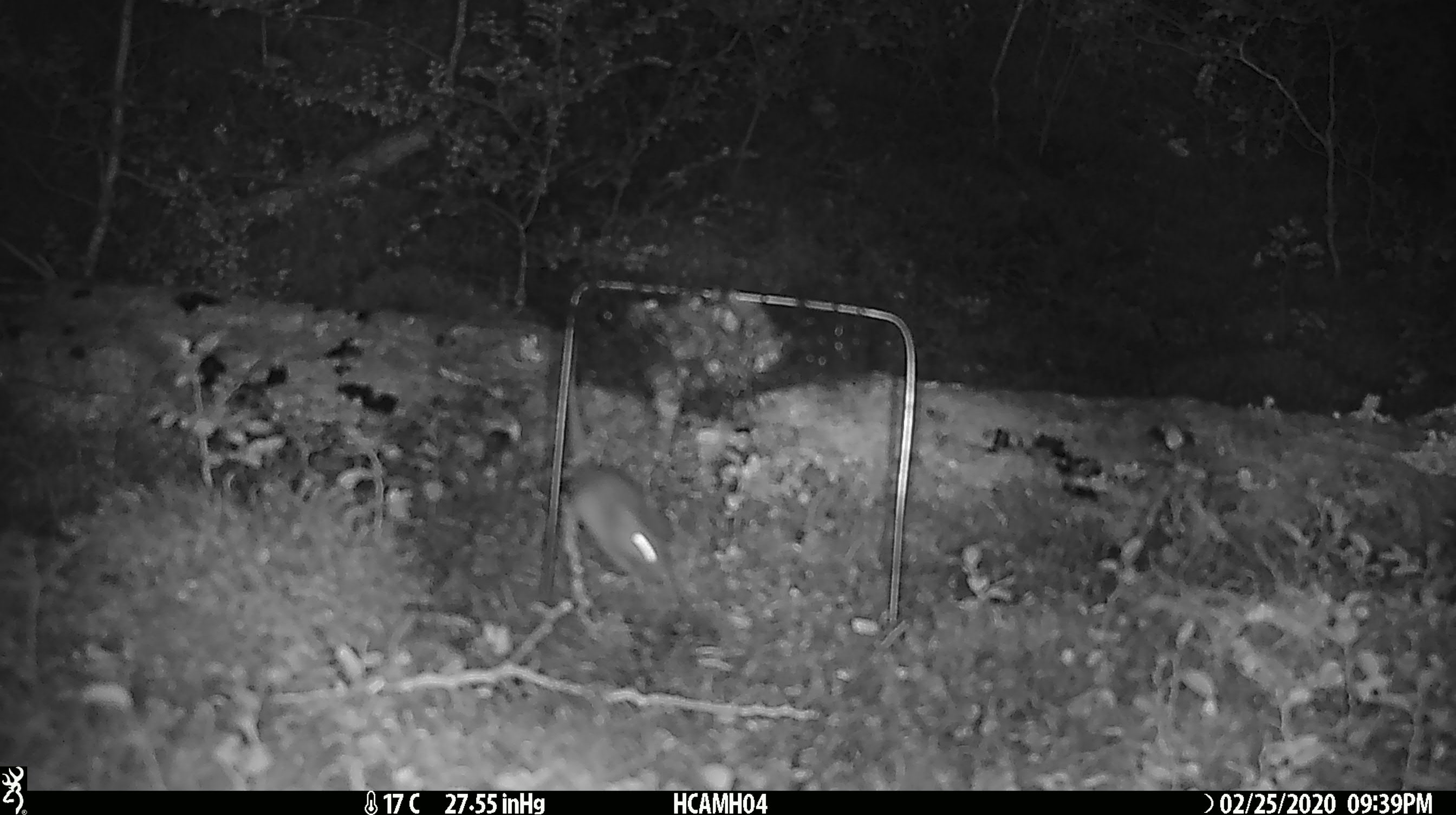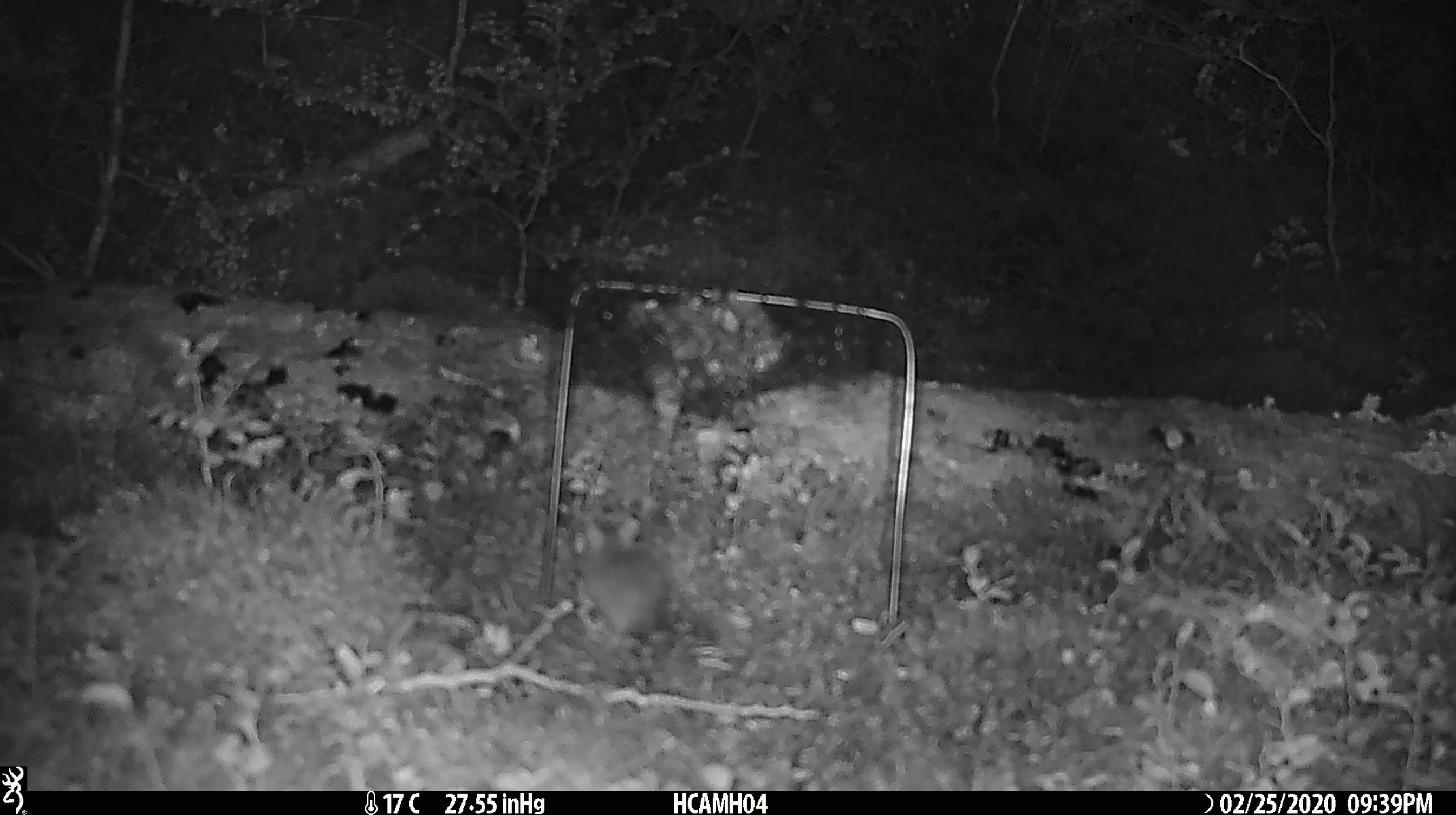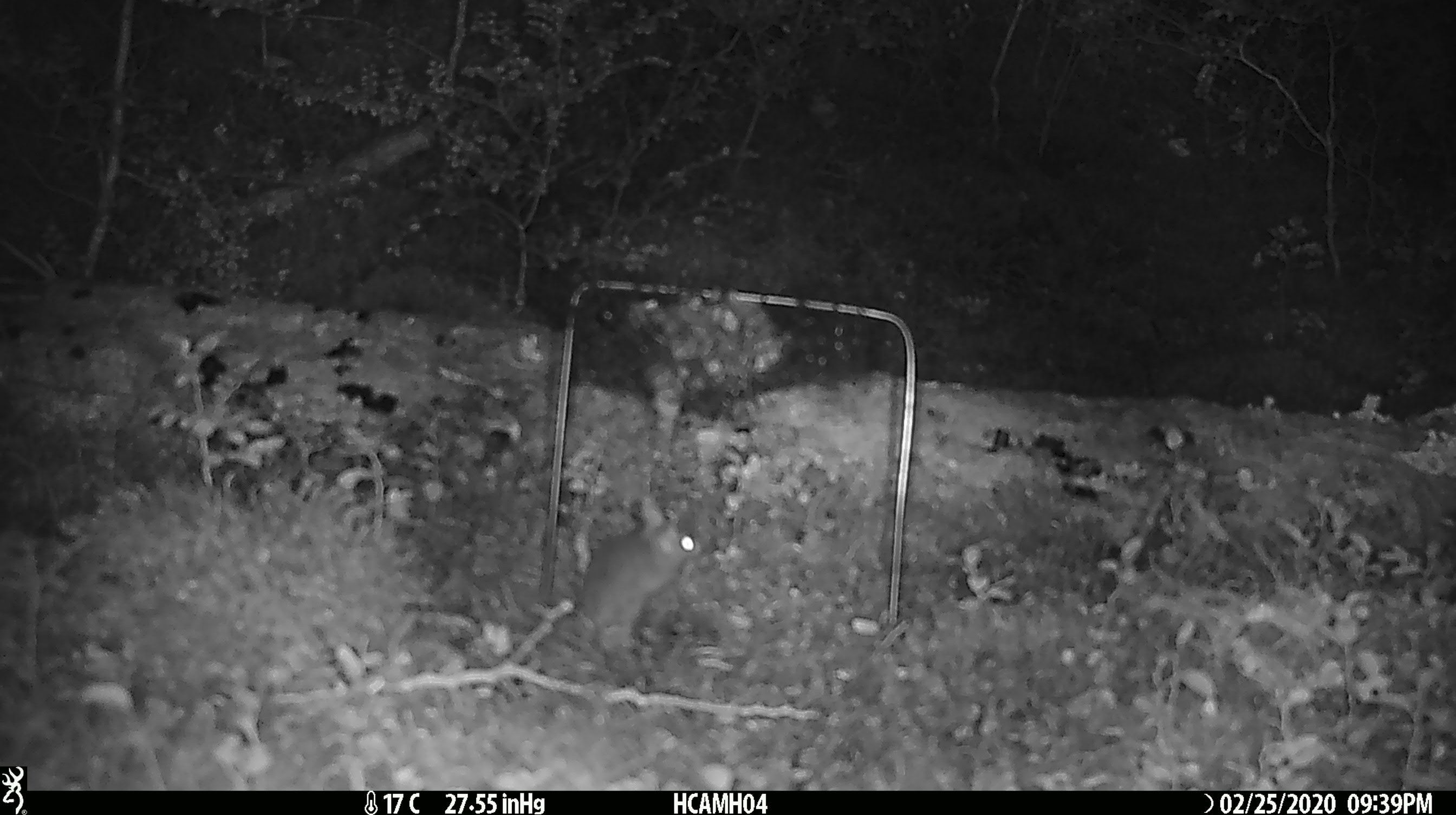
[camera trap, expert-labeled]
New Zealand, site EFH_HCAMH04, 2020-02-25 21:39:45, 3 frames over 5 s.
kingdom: Animalia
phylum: Chordata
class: Mammalia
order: Rodentia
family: Muridae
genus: Mus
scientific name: Mus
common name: mouse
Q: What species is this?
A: Mouse (Mus).